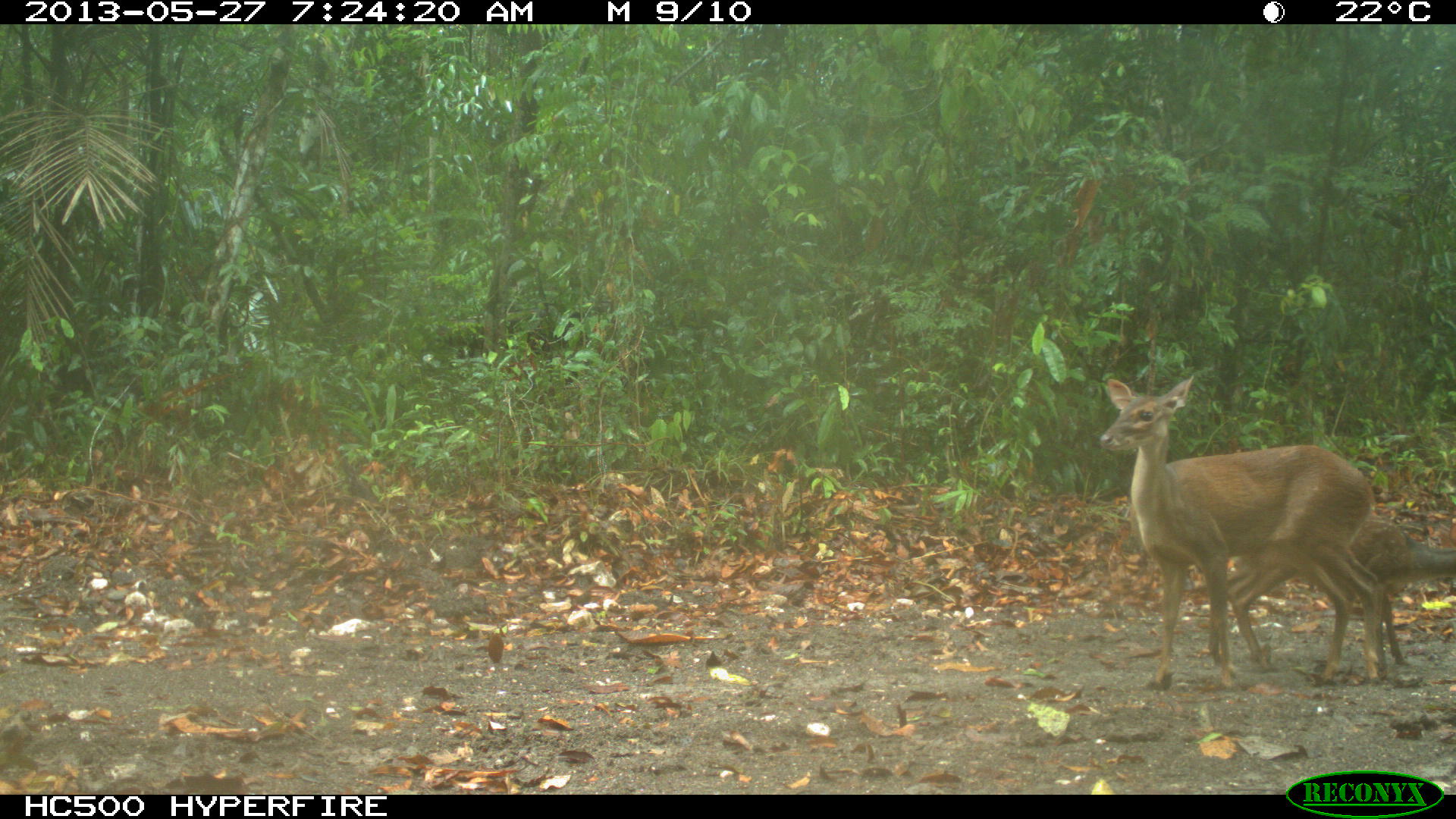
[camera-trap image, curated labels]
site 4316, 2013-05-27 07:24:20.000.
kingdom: Animalia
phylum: Chordata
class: Mammalia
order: Artiodactyla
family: Cervidae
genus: Mazama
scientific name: Mazama temama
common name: central american red brocket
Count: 2.